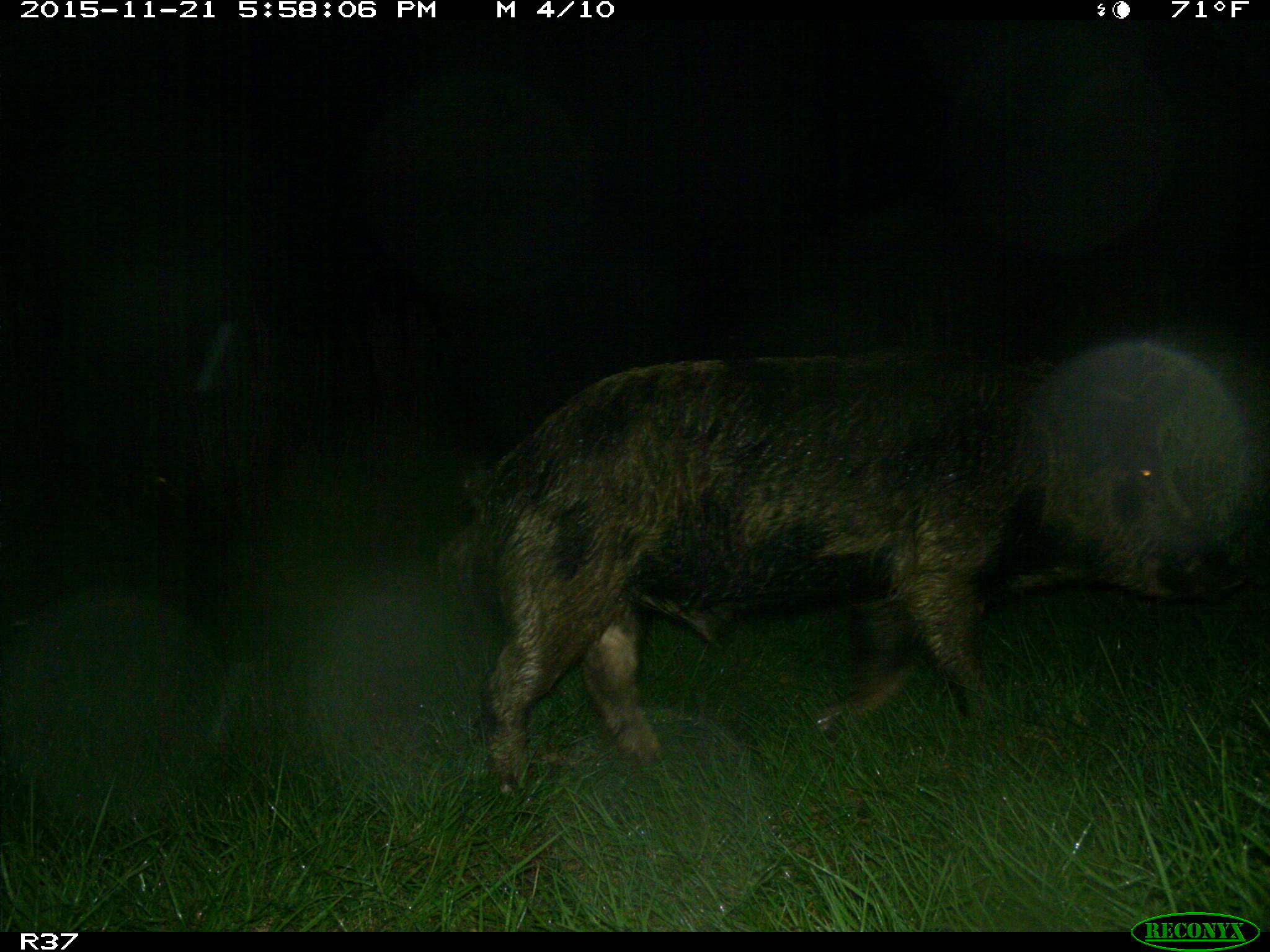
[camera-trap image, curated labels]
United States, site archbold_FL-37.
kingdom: Animalia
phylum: Chordata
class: Mammalia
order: Artiodactyla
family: Suidae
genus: Sus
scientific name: Sus scrofa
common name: wild boar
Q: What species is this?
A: Sus scrofa (wild boar).